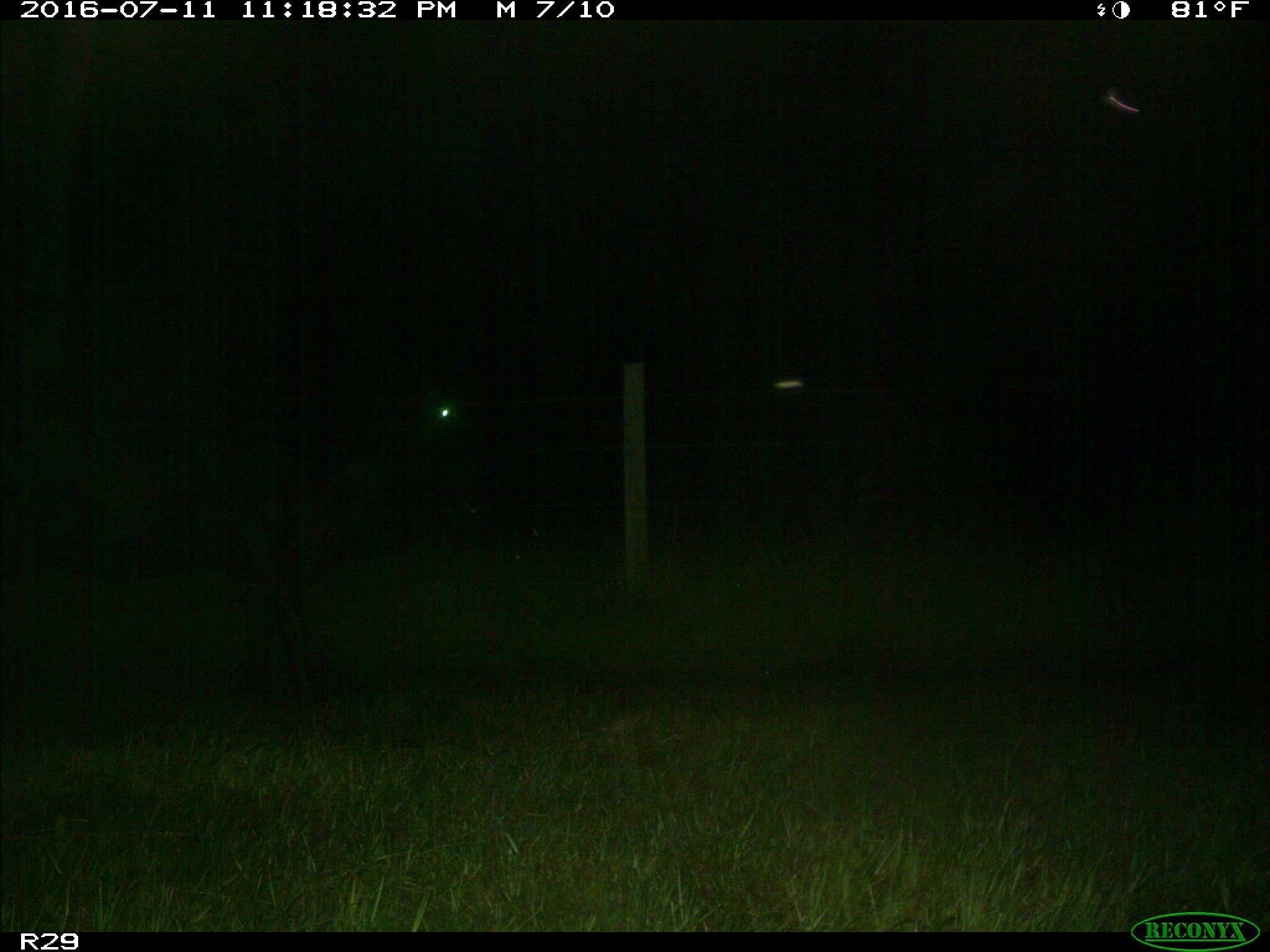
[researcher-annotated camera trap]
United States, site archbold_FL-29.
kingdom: Animalia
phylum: Chordata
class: Mammalia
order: Artiodactyla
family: Bovidae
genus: Bos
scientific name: Bos taurus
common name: domestic cow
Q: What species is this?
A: Bos taurus (domestic cow).